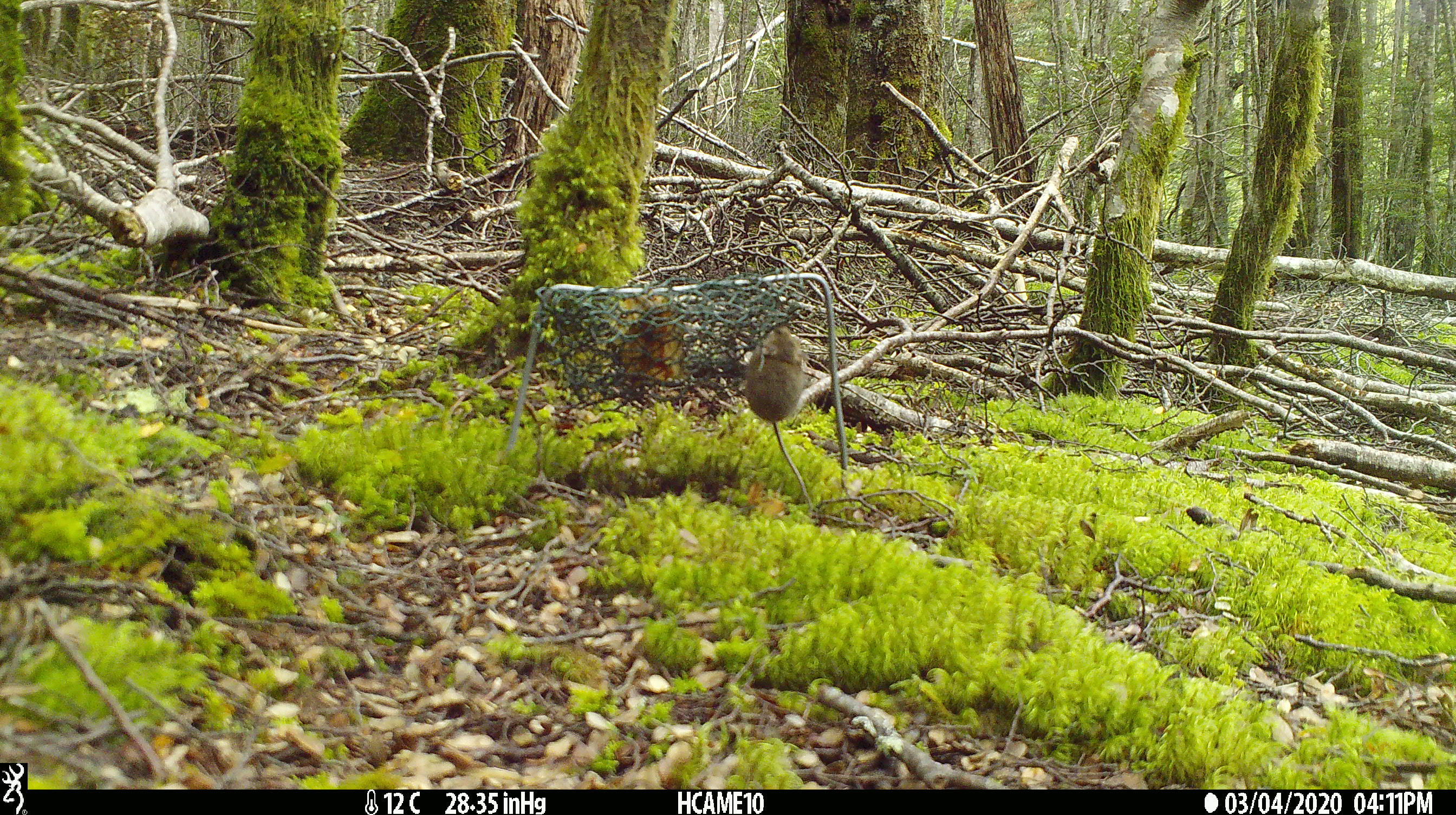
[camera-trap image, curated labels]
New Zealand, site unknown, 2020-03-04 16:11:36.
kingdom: Animalia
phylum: Chordata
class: Mammalia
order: Rodentia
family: Muridae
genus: Mus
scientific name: Mus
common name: mouse